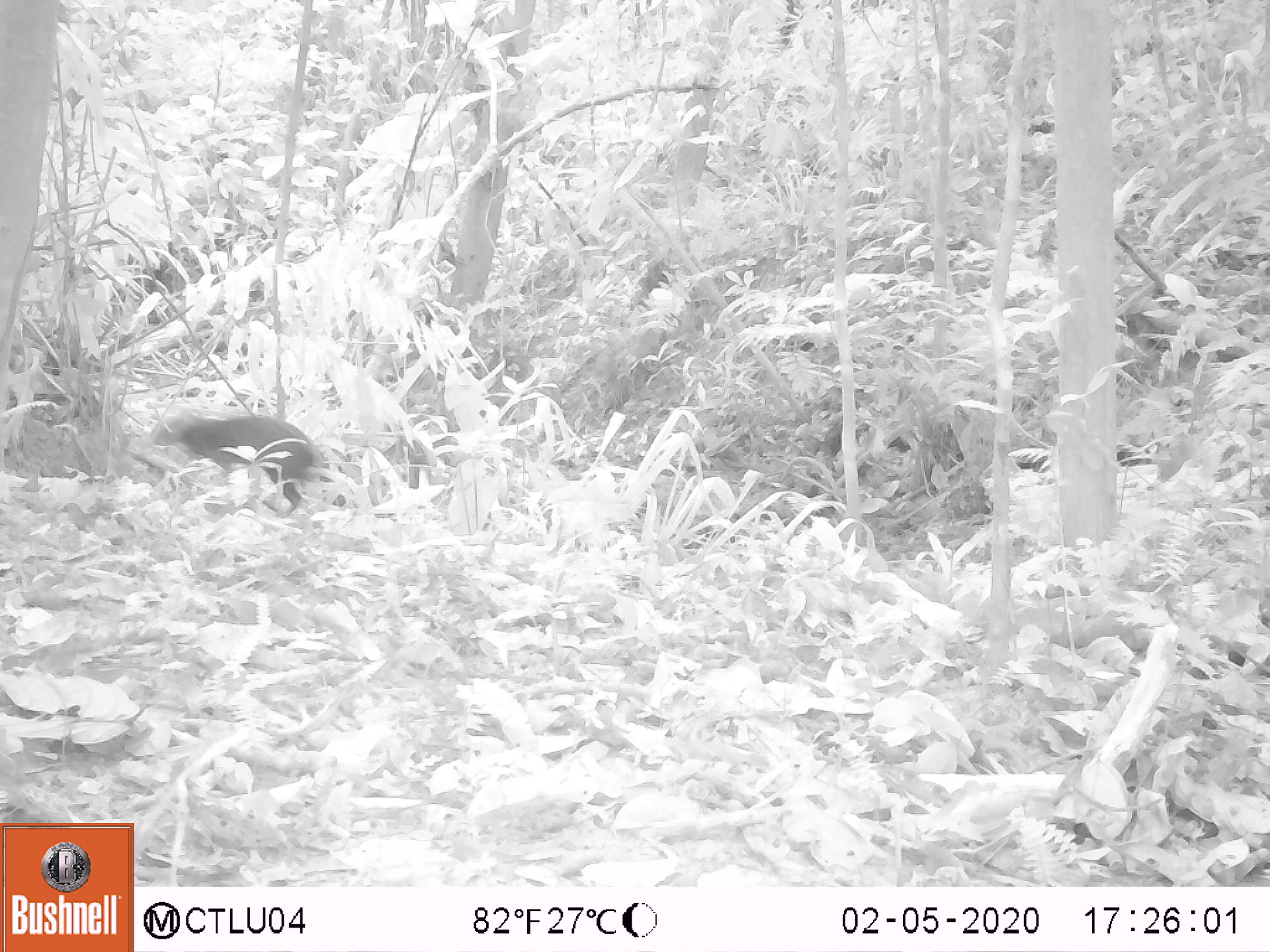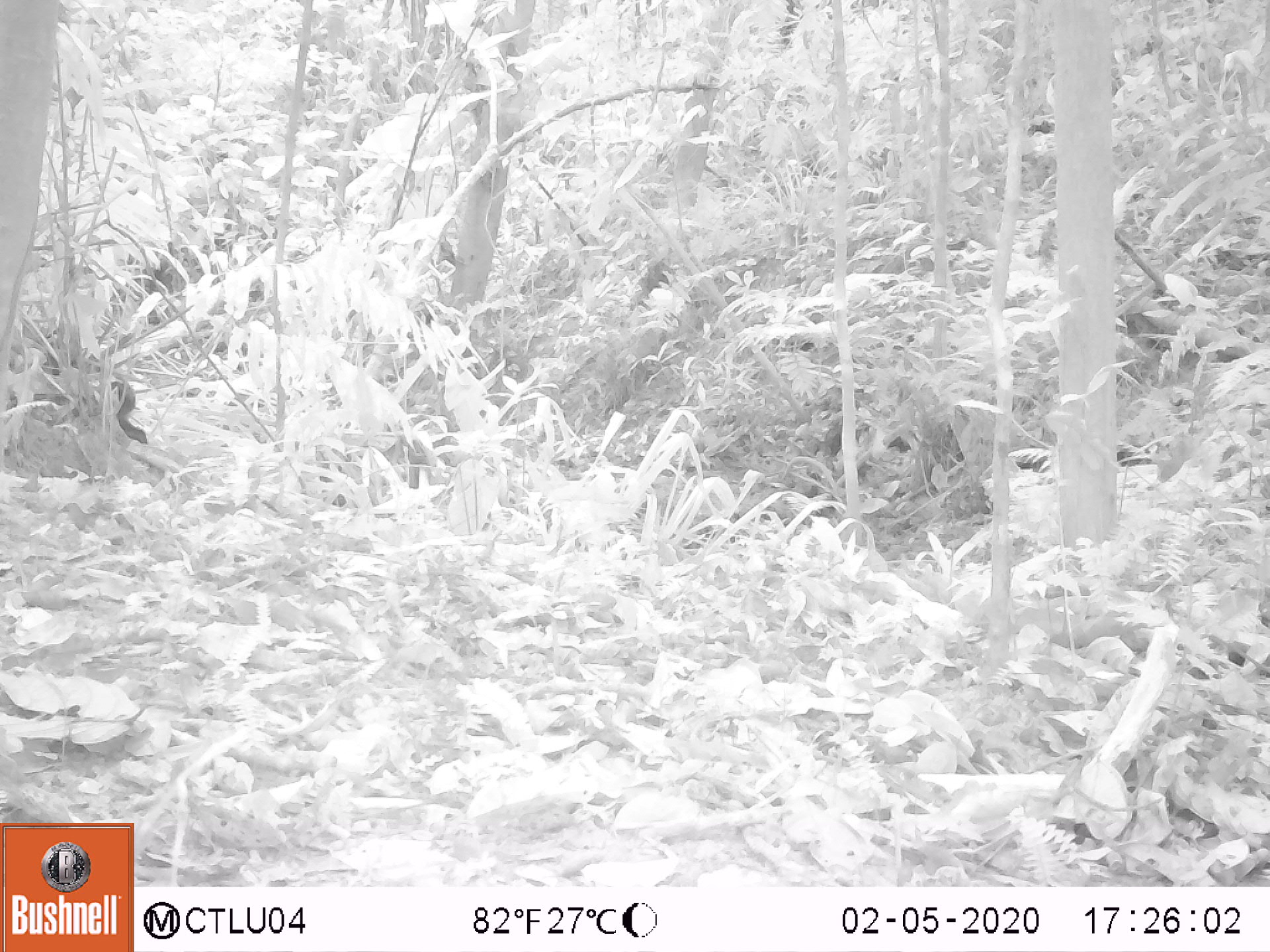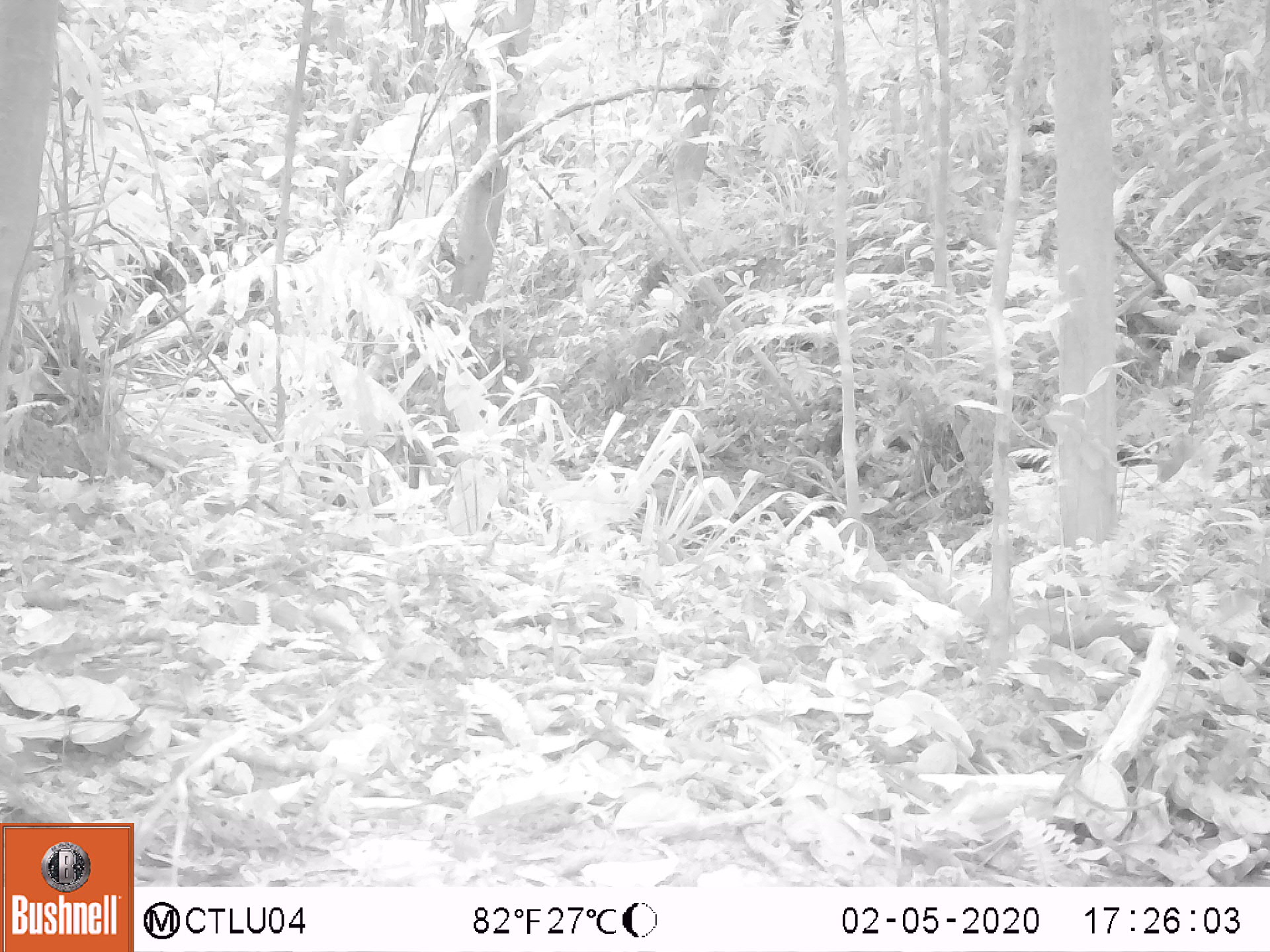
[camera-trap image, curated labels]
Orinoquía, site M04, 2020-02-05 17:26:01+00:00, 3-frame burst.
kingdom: Animalia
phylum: Chordata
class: Mammalia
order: Rodentia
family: Dasyproctidae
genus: Dasyprocta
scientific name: Dasyprocta fuliginosa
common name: black agouti